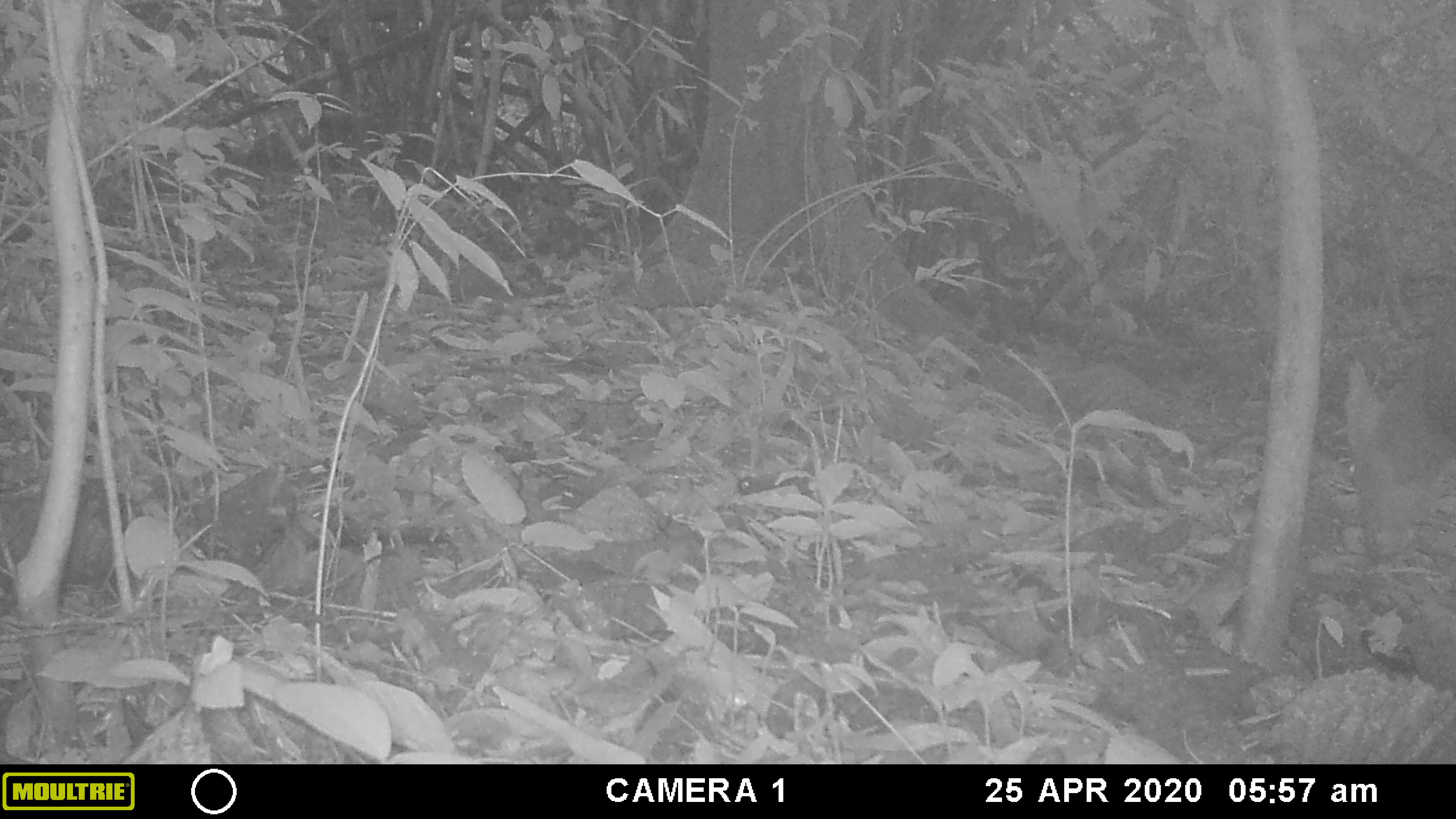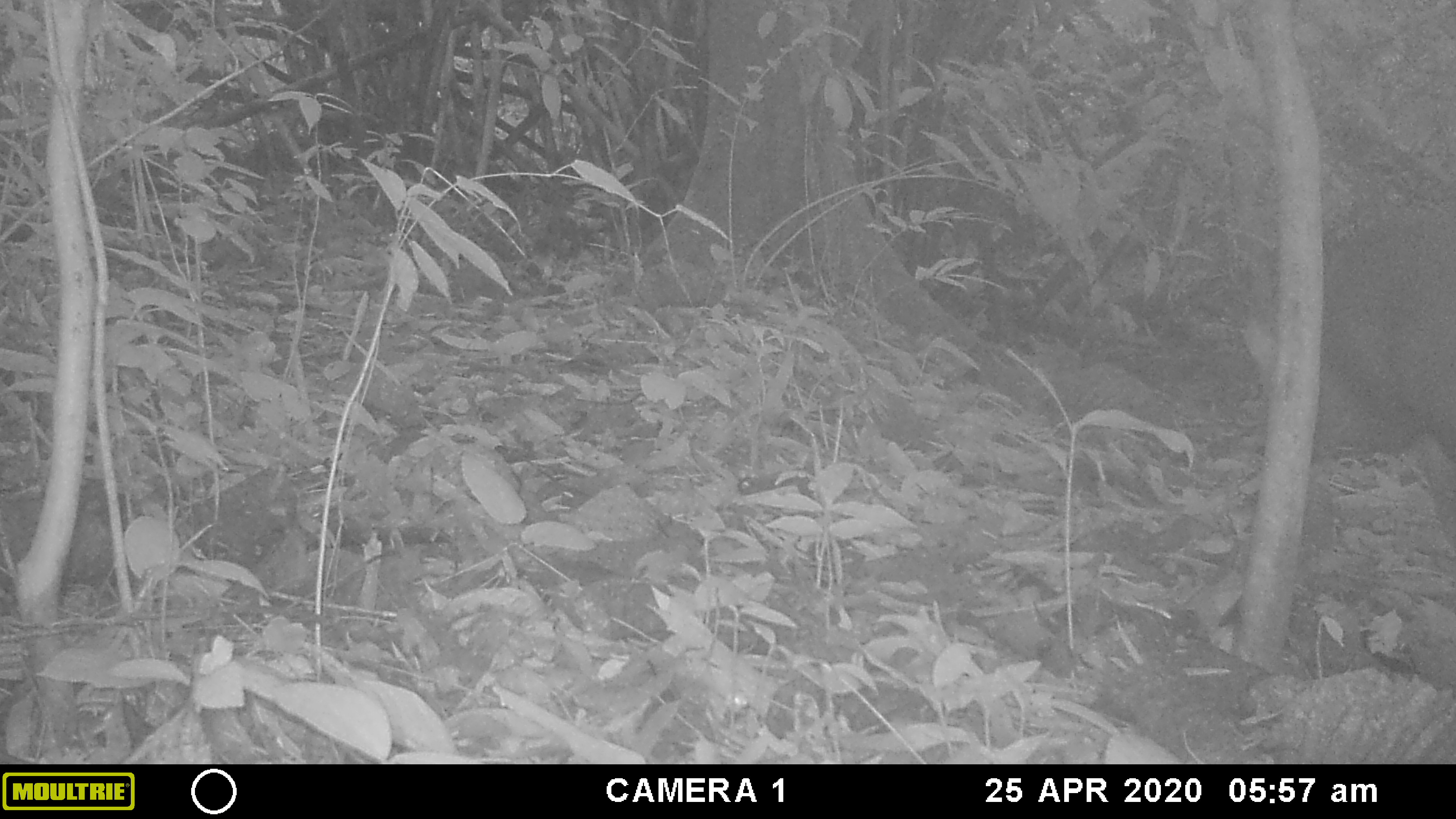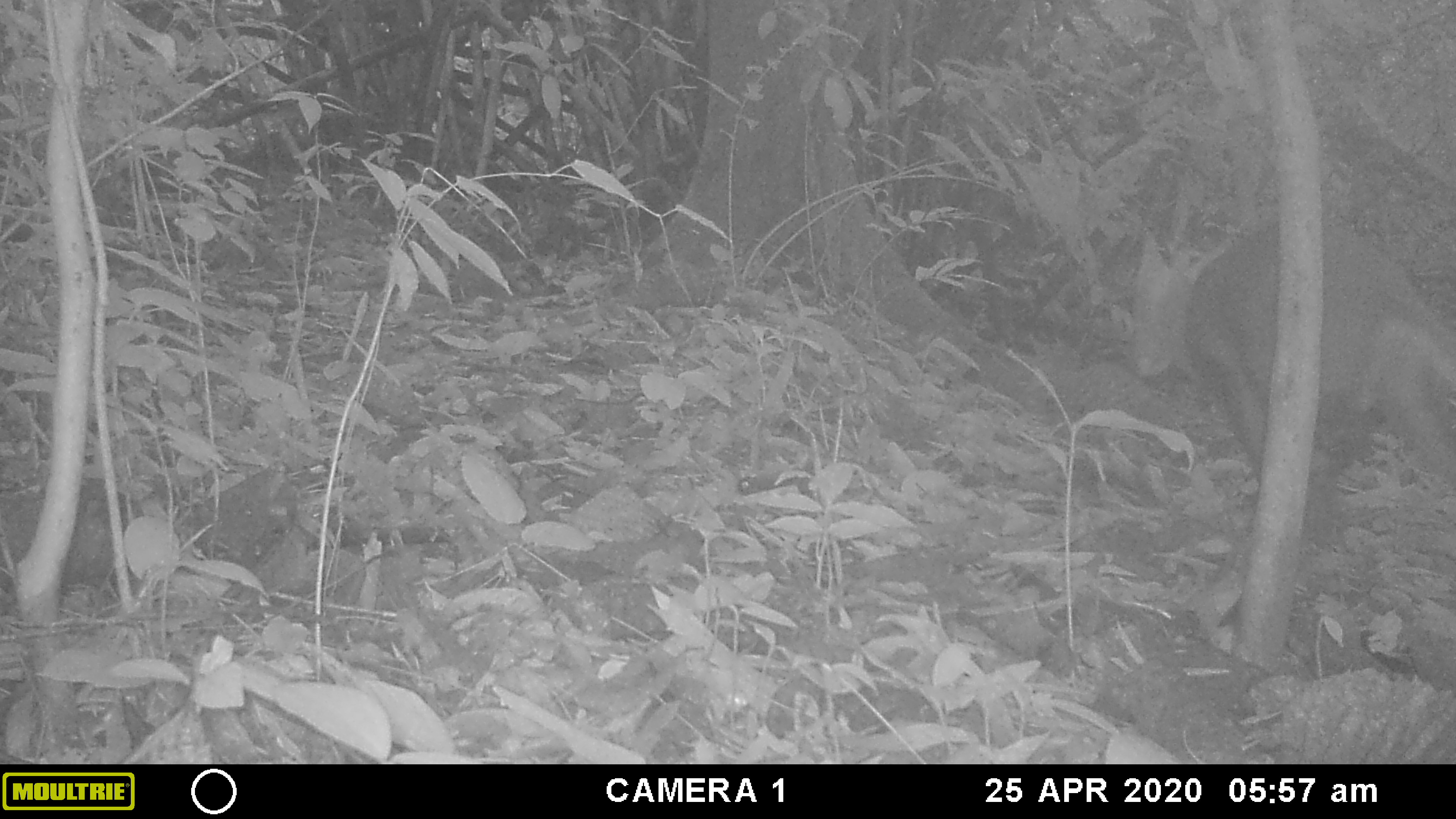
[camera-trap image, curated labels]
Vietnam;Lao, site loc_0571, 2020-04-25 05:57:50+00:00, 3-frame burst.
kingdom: Animalia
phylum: Chordata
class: Mammalia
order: Artiodactyla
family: Cervidae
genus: Muntiacus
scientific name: Muntiacus rooseveltorum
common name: roosevelt's muntjac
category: roosevelts muntjac group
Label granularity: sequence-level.